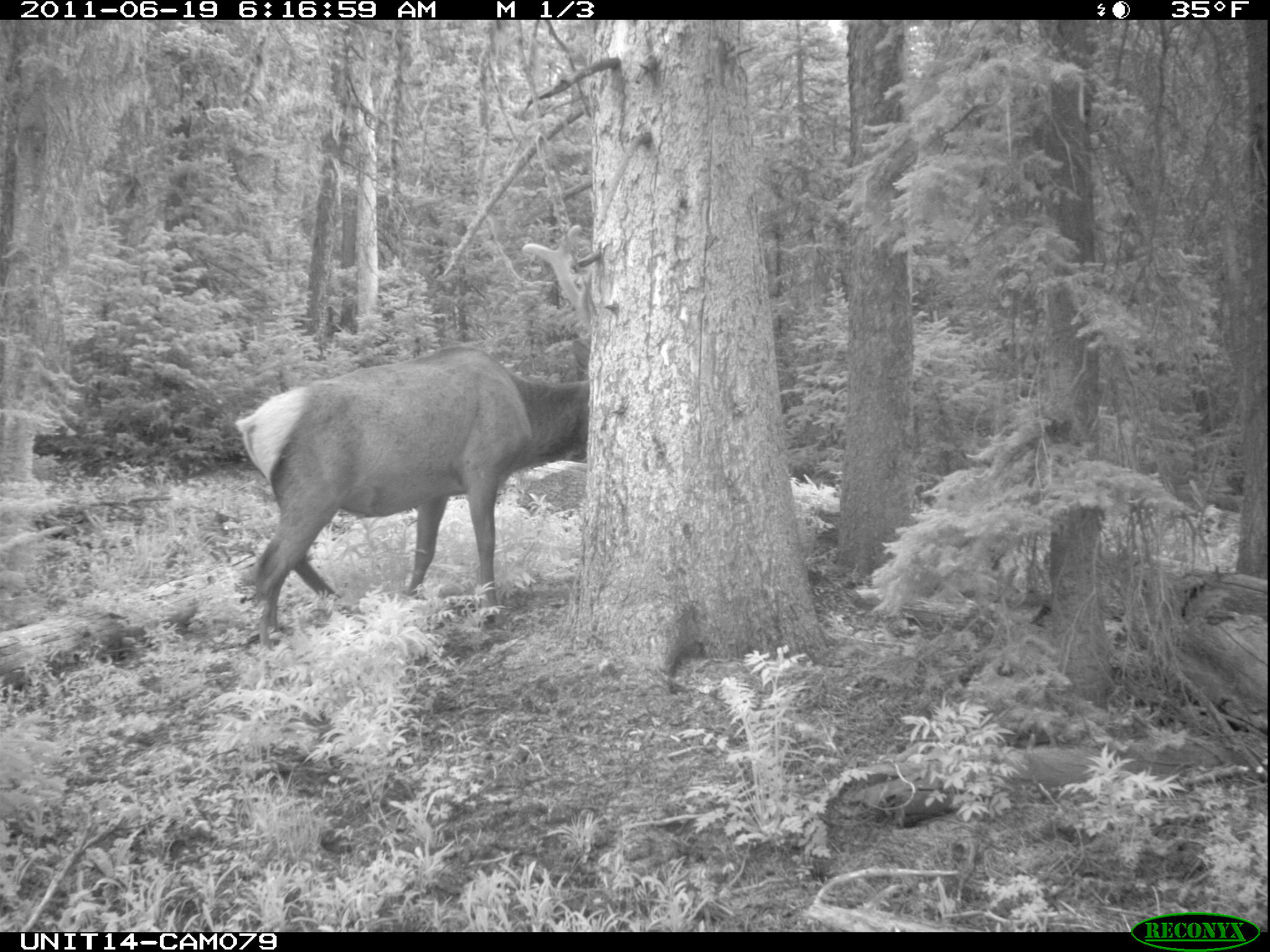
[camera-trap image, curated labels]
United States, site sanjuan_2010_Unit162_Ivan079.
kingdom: Animalia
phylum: Chordata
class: Mammalia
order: Artiodactyla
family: Cervidae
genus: Cervus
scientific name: Cervus elaphus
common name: red deer